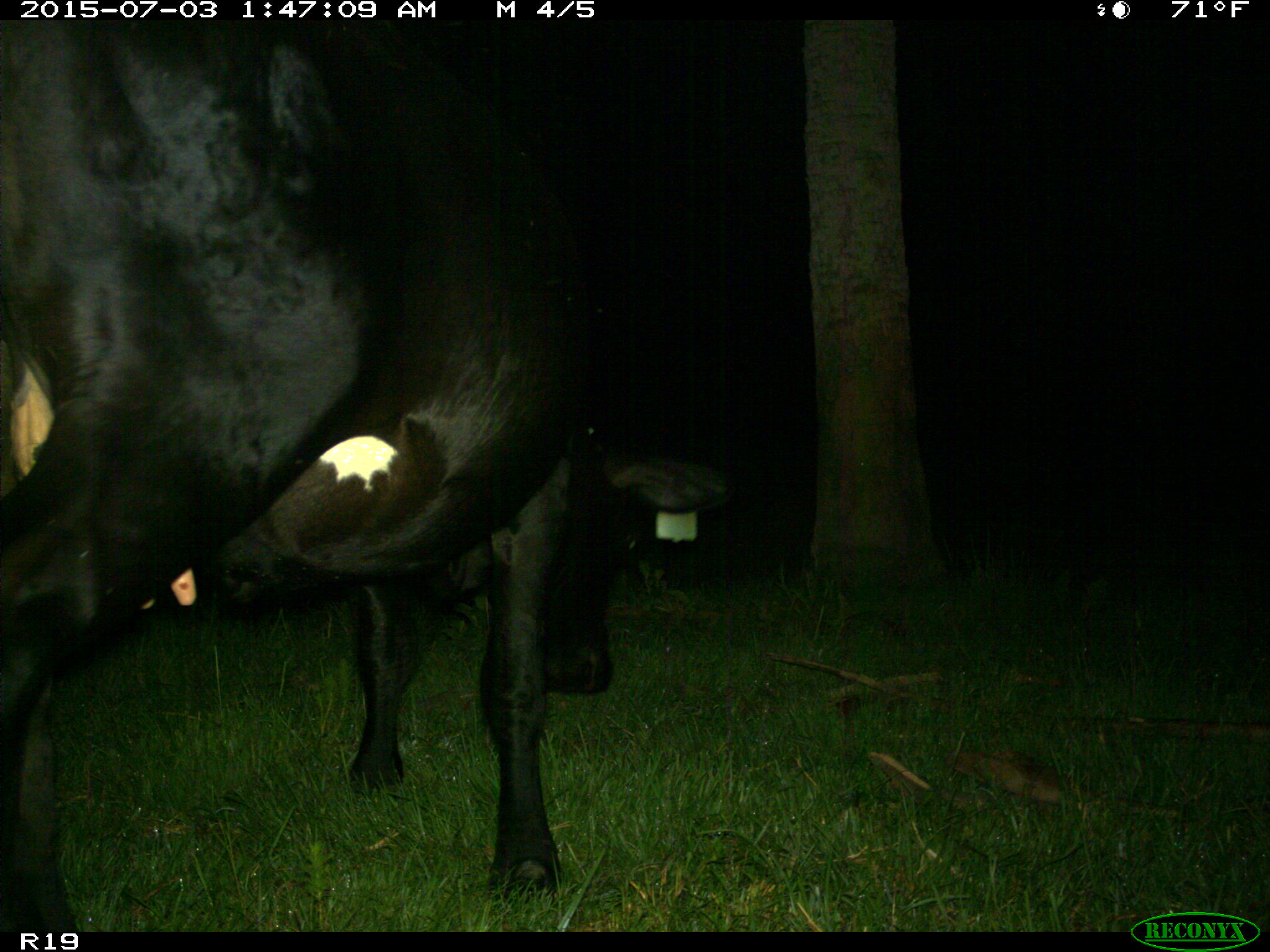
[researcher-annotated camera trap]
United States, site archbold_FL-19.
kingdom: Animalia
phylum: Chordata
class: Mammalia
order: Artiodactyla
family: Bovidae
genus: Bos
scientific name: Bos taurus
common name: domestic cow